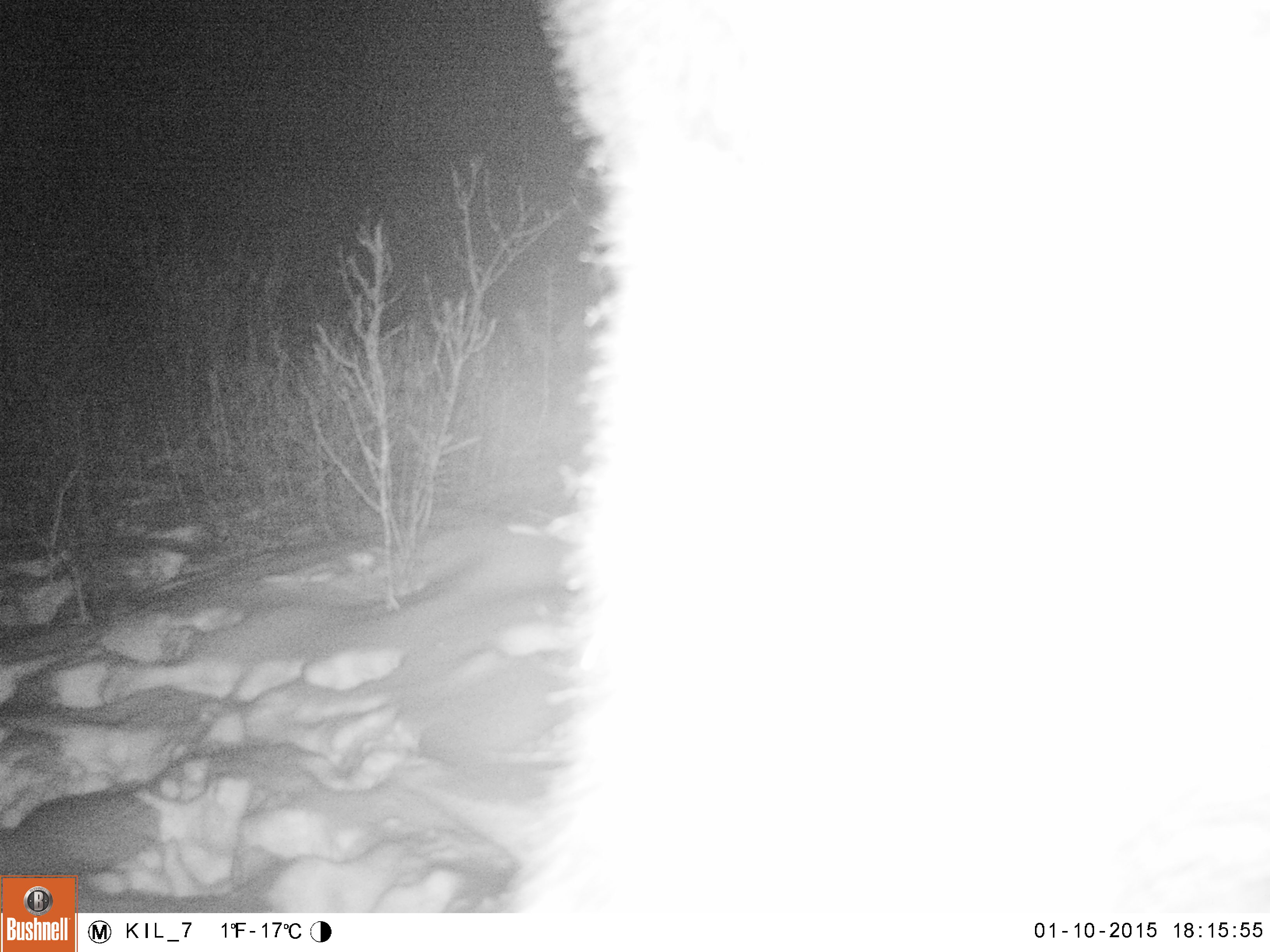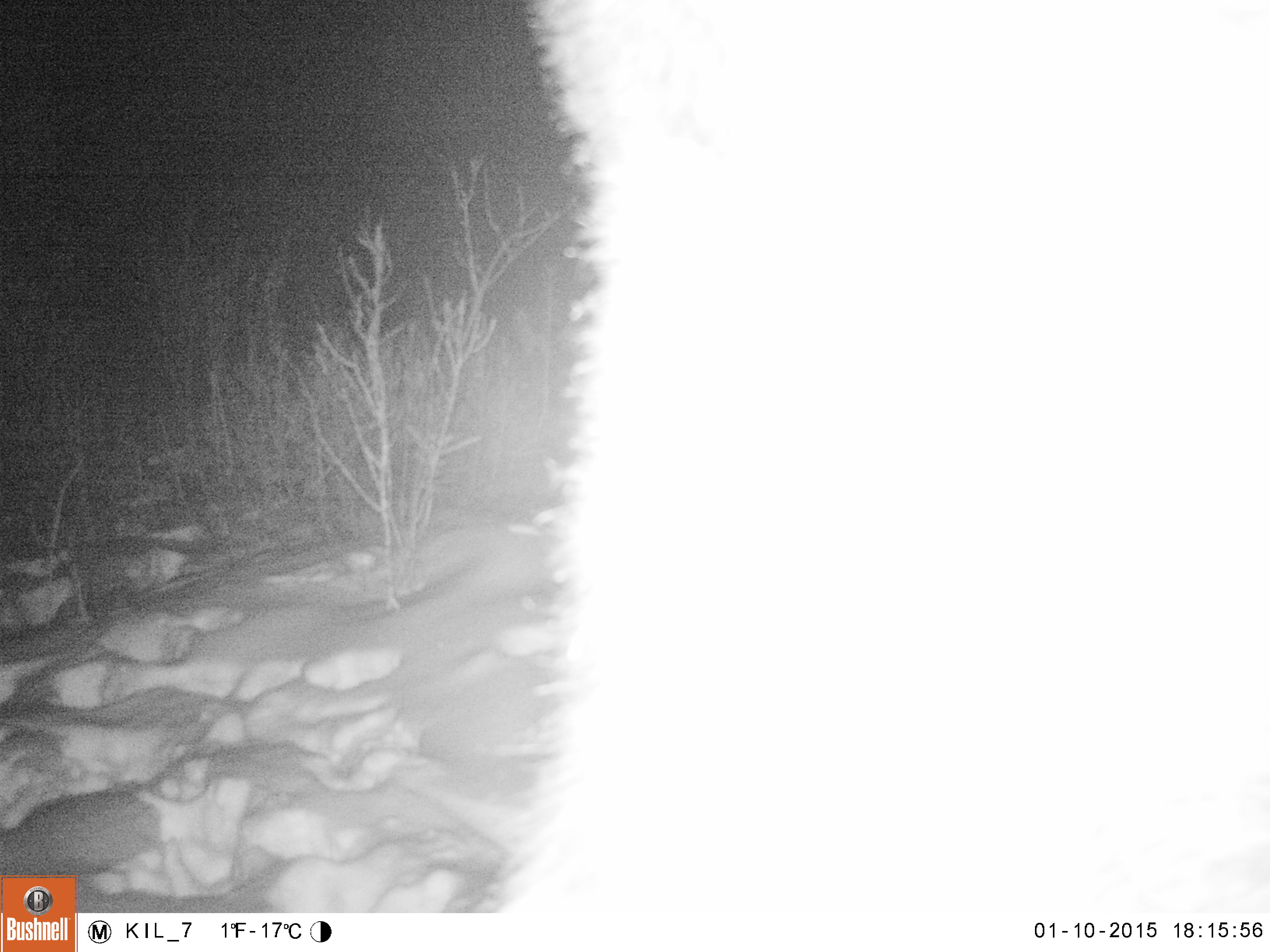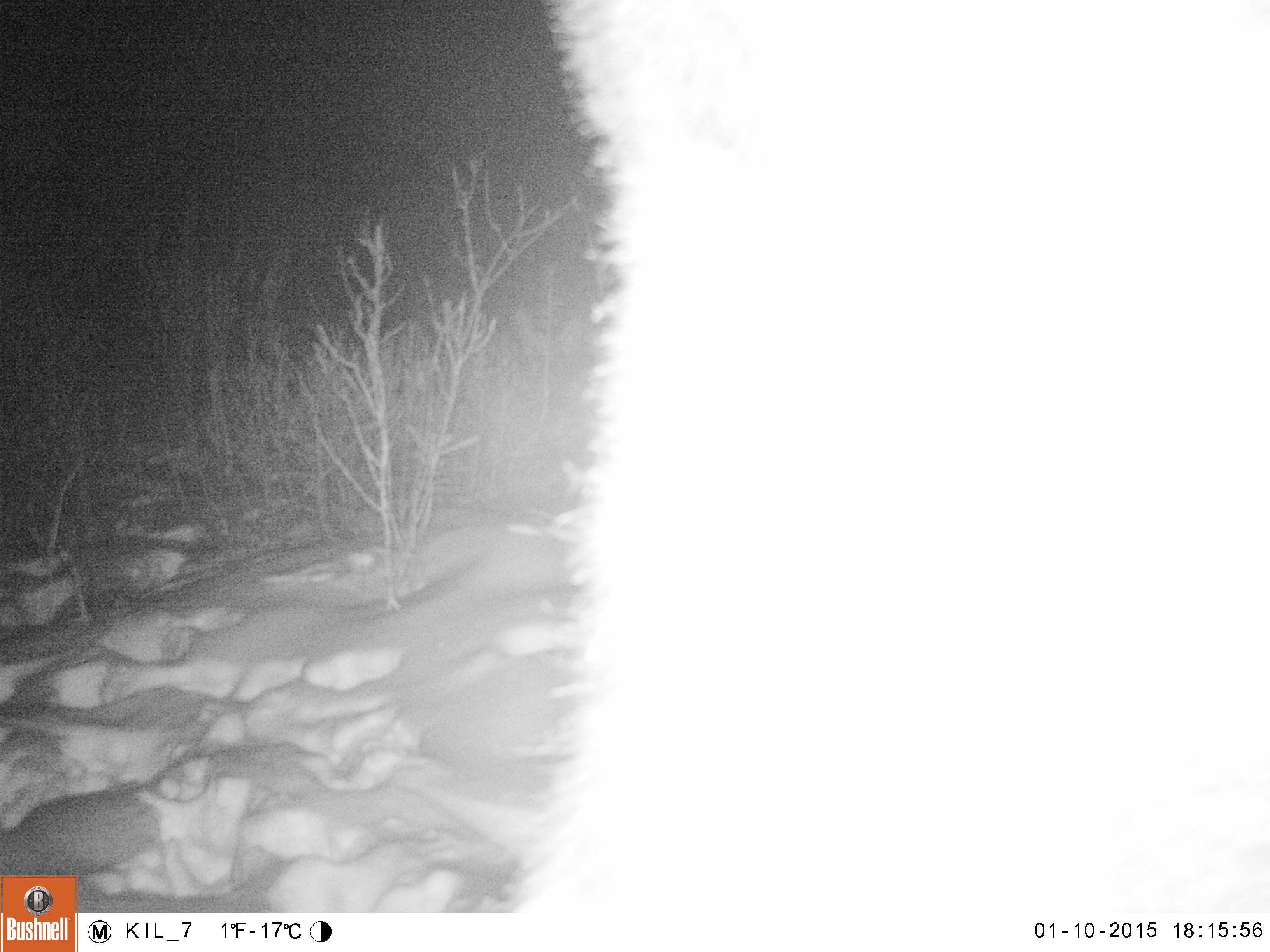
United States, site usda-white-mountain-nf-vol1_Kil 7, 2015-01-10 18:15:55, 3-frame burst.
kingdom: Animalia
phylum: Chordata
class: Mammalia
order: Artiodactyla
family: Cervidae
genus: Alces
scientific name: Alces alces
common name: moose